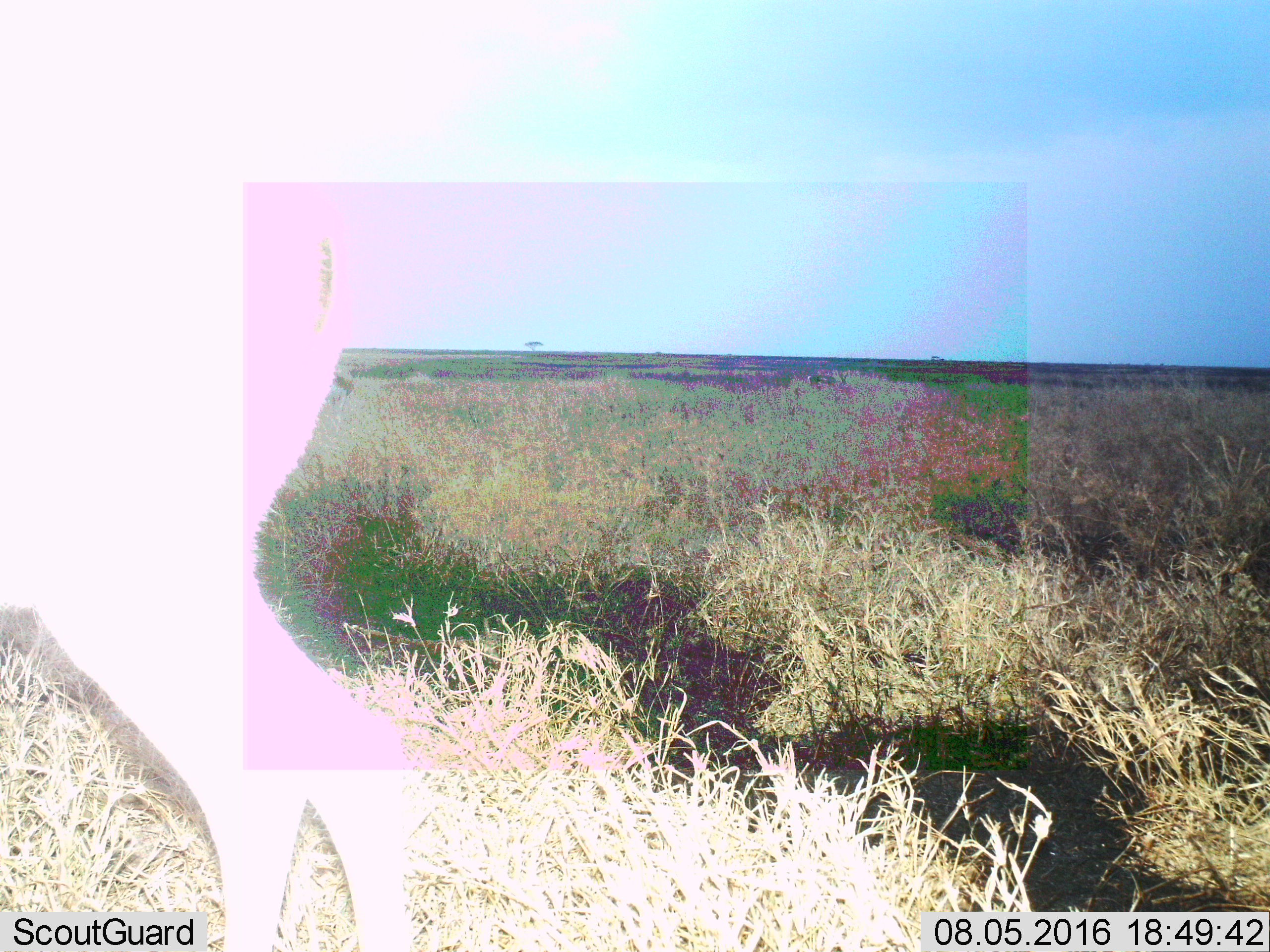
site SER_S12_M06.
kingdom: Animalia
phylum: Chordata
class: Mammalia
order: Artiodactyla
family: Bovidae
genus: Nanger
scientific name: Nanger granti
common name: grant's gazelle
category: gazellegrants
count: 1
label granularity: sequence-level